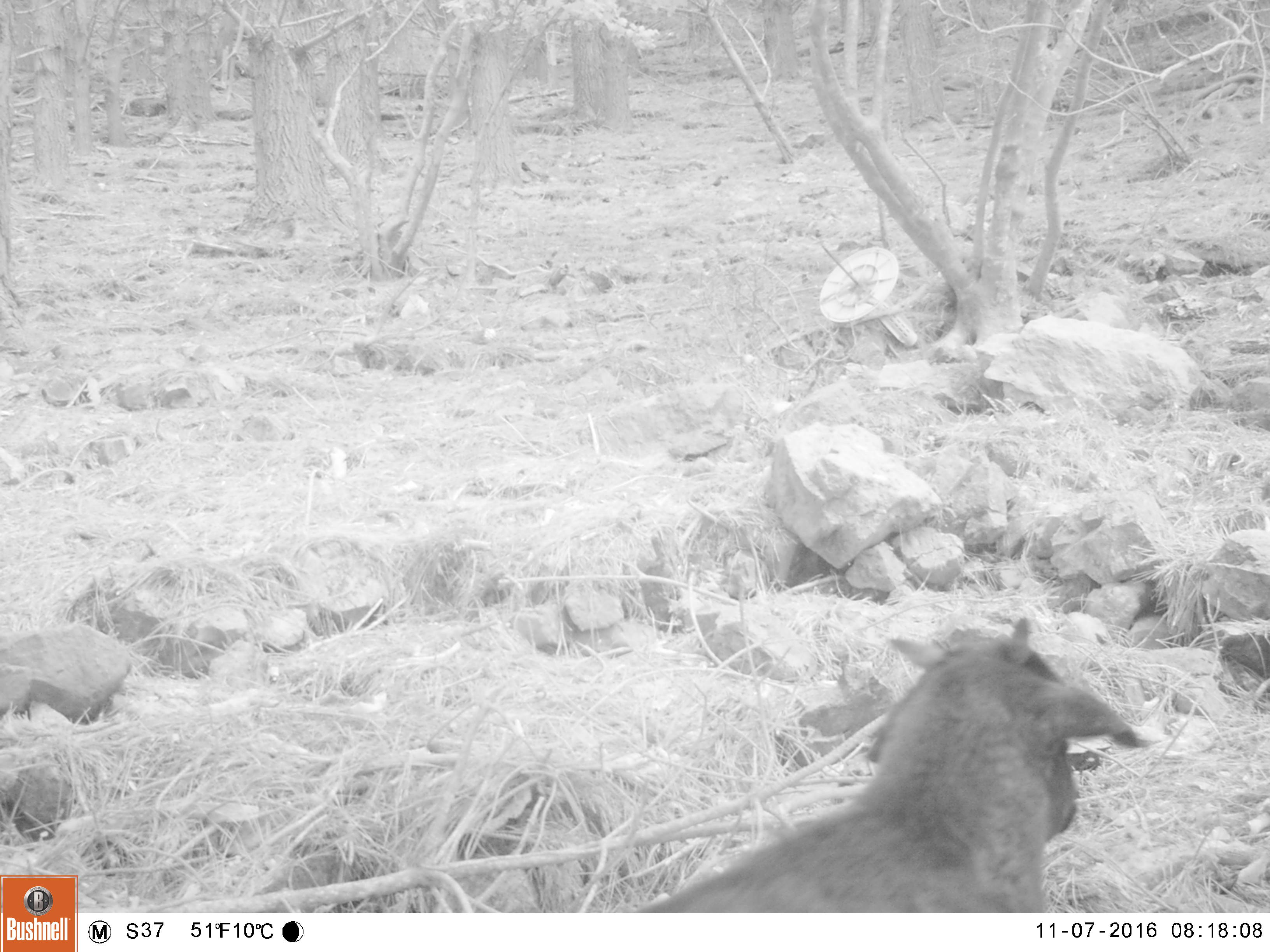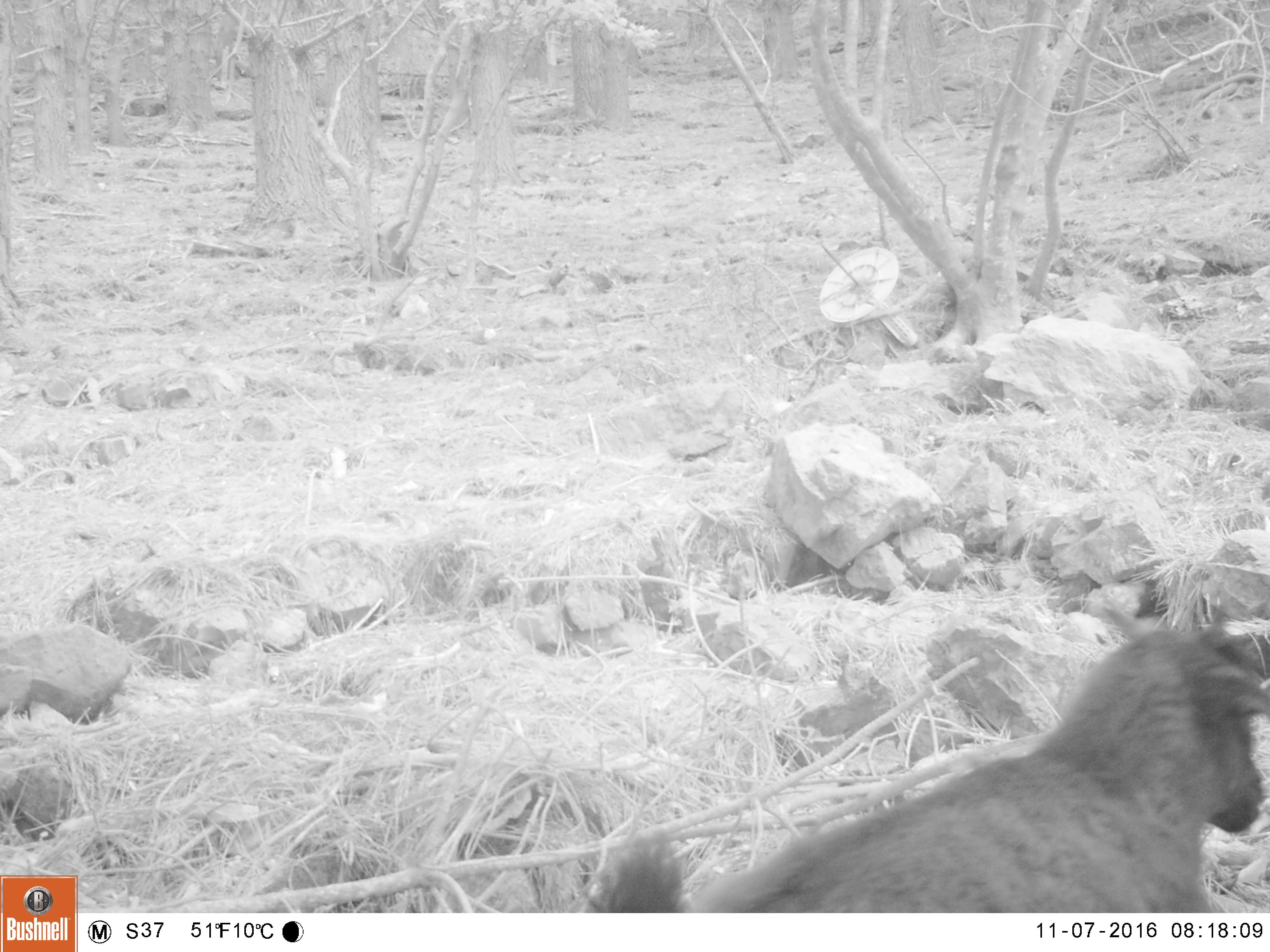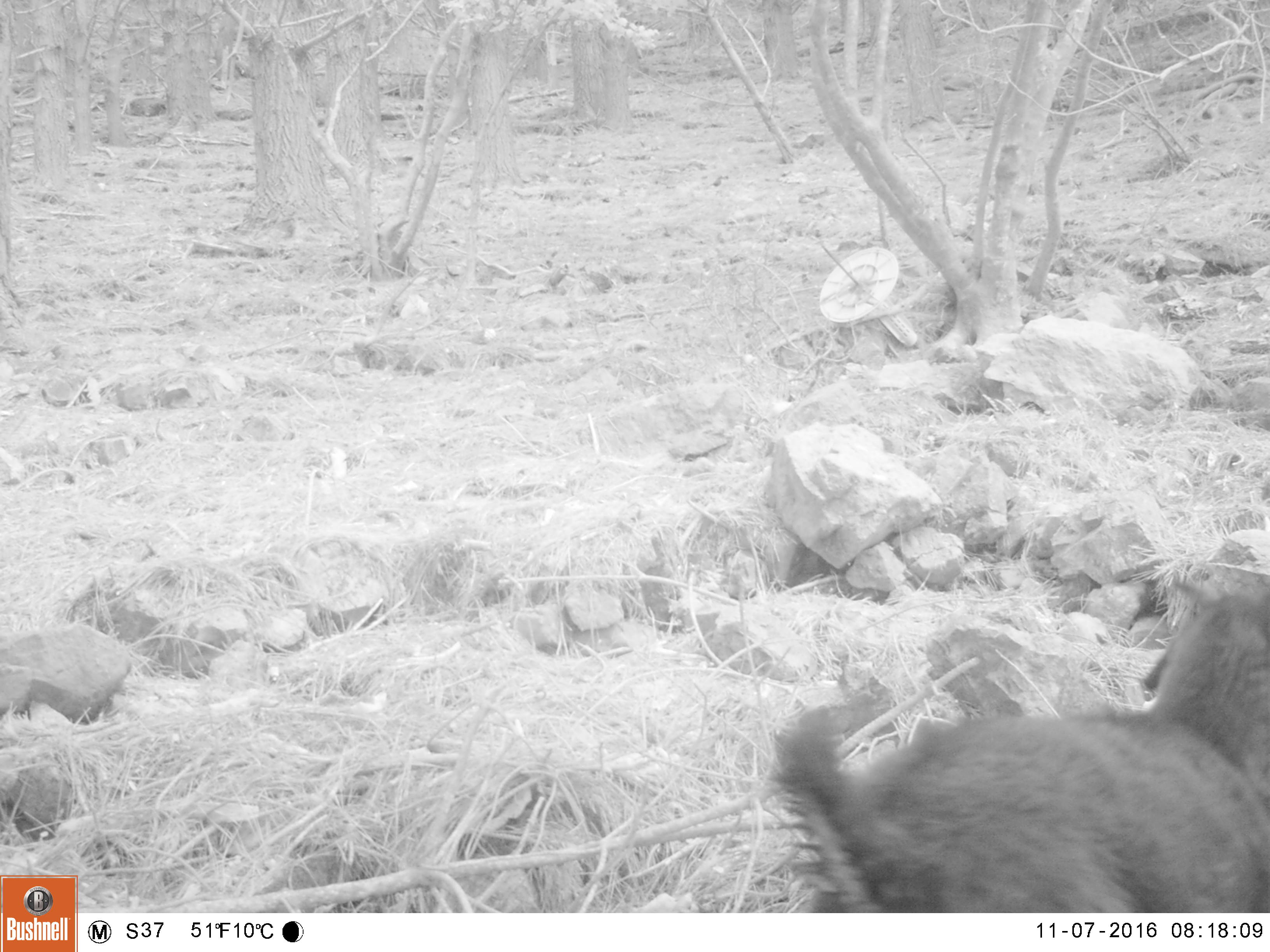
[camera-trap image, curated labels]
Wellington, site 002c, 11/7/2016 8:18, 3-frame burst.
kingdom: Animalia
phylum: Chordata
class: Mammalia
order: Artiodactyla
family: Bovidae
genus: Capra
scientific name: Capra hircus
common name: goat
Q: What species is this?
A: Goat (Capra hircus).